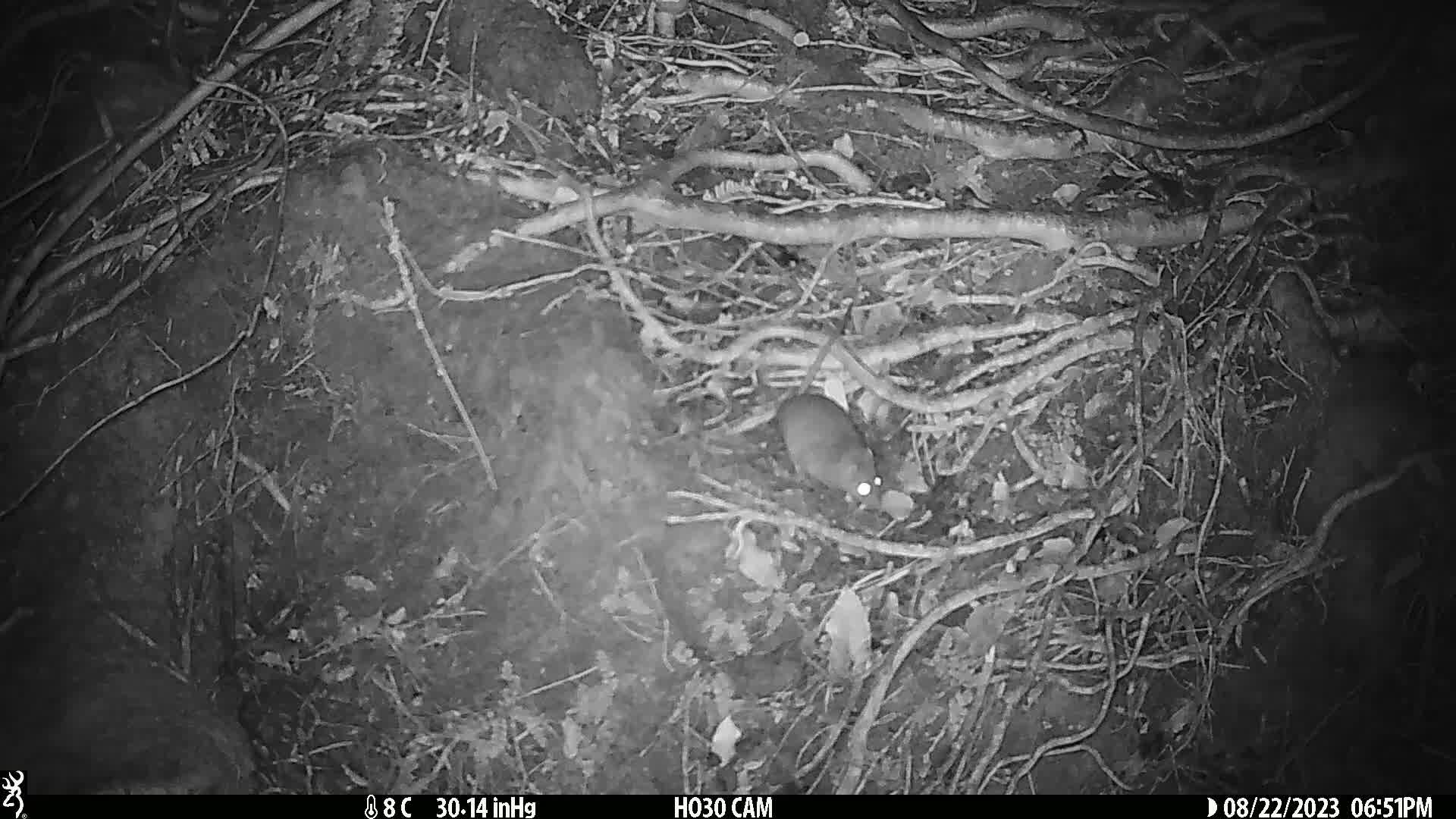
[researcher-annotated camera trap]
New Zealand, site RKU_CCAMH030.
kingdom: Animalia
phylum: Chordata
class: Mammalia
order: Rodentia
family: Muridae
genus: Rattus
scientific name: Rattus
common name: rat